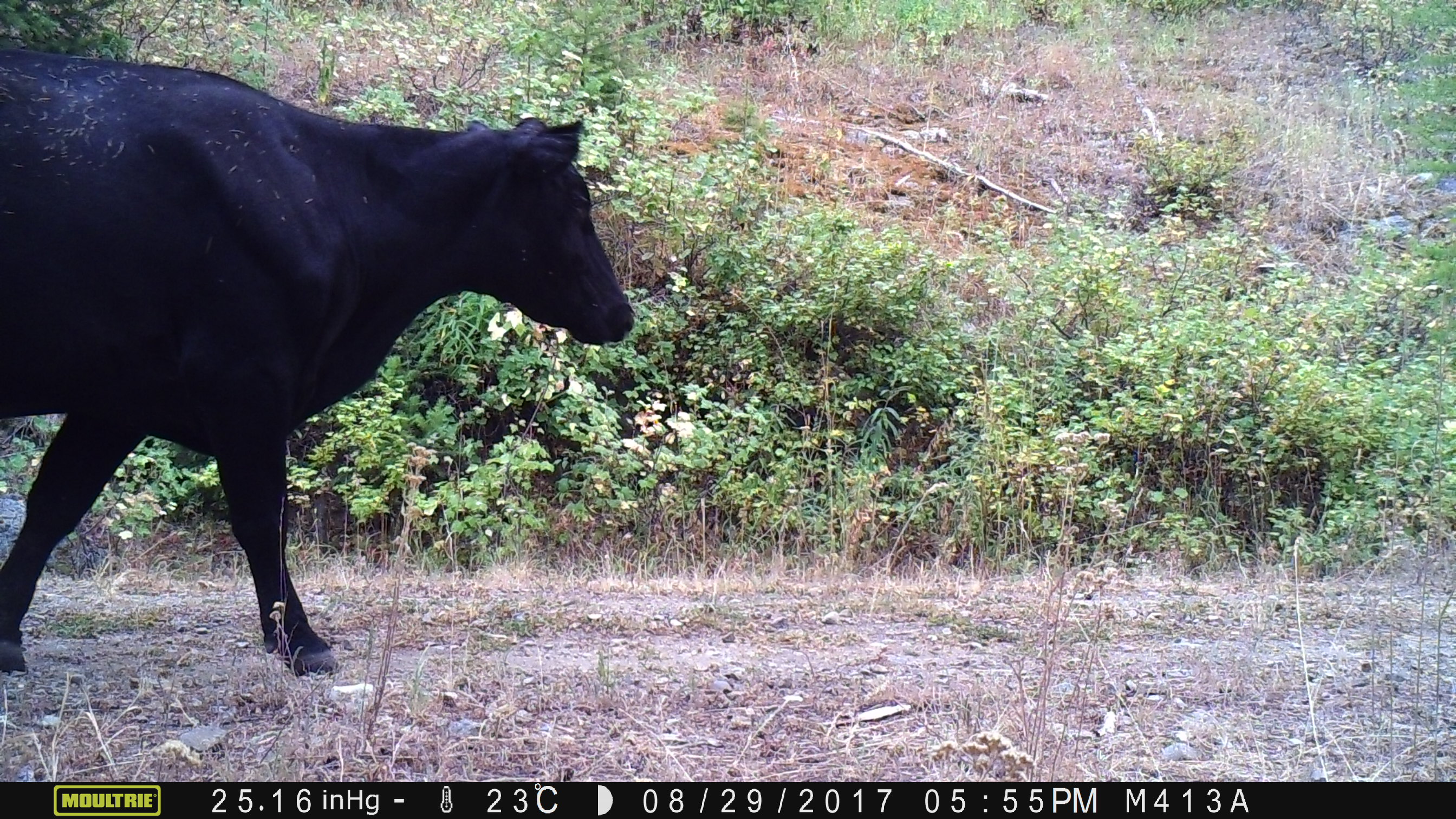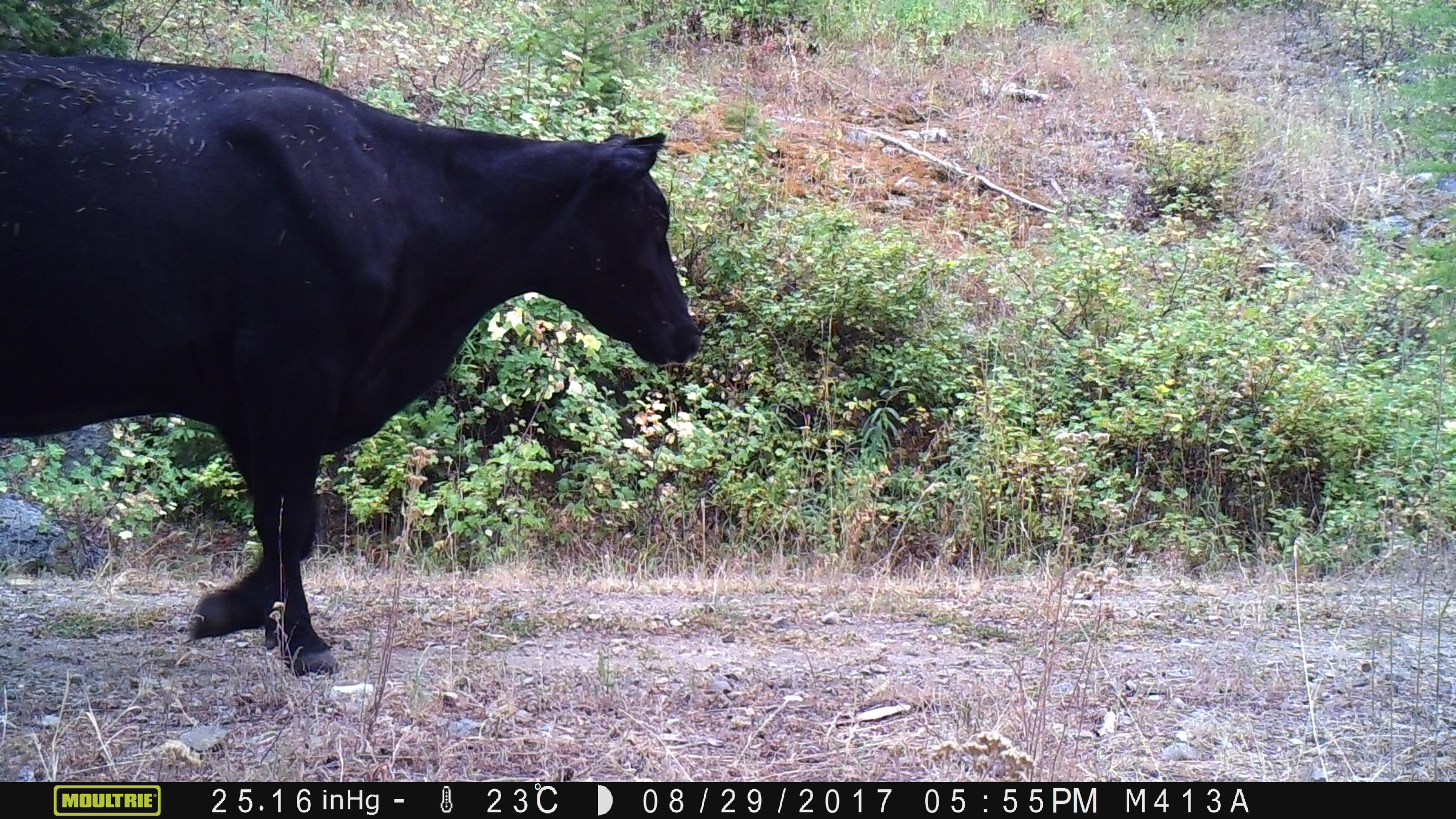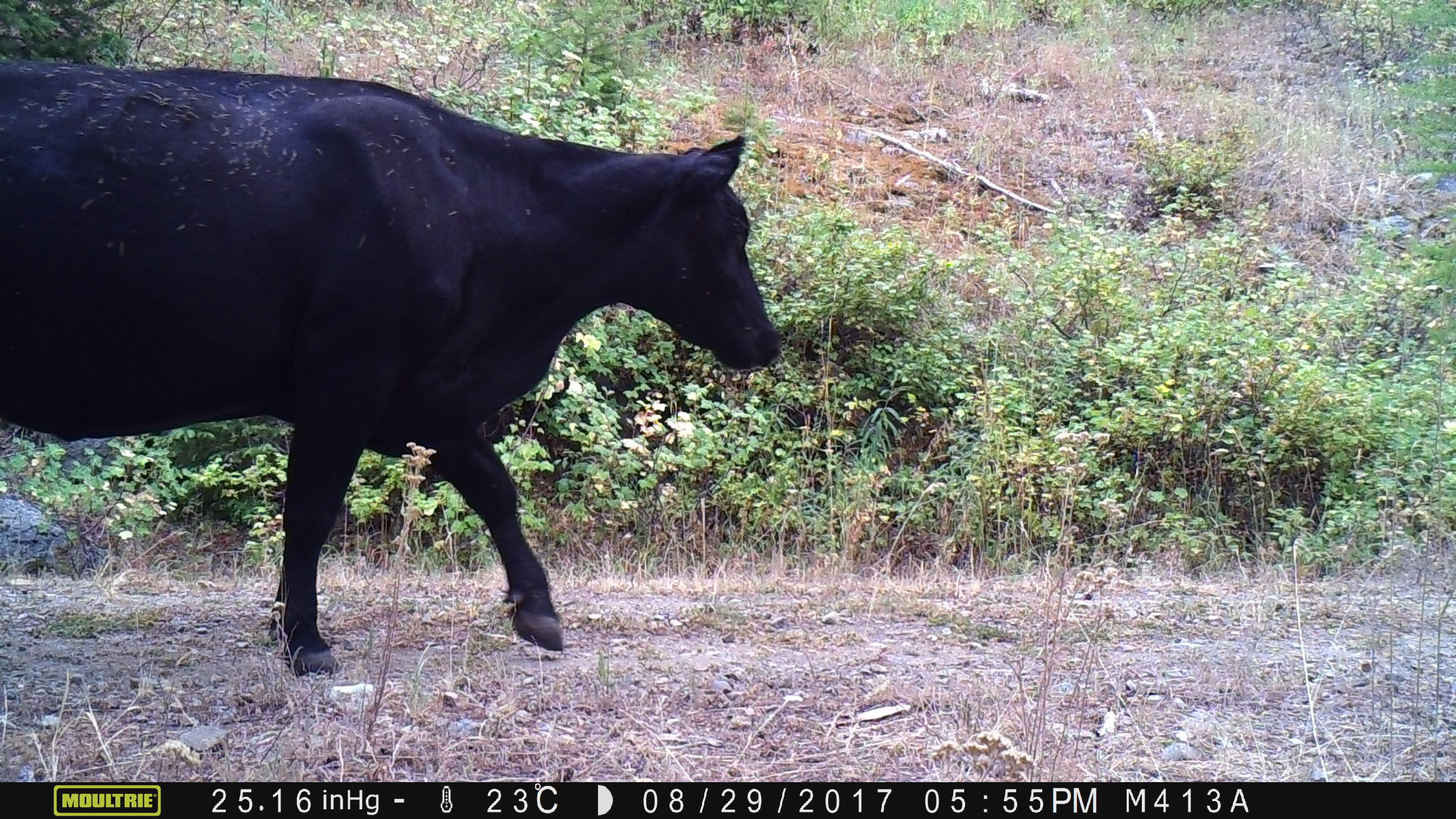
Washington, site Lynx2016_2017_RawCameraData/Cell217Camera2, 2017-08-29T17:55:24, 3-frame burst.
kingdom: Animalia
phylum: Chordata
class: Mammalia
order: Artiodactyla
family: Bovidae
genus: Bos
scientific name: Bos taurus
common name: domestic cattle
Domestic cattle (Bos taurus). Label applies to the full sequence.